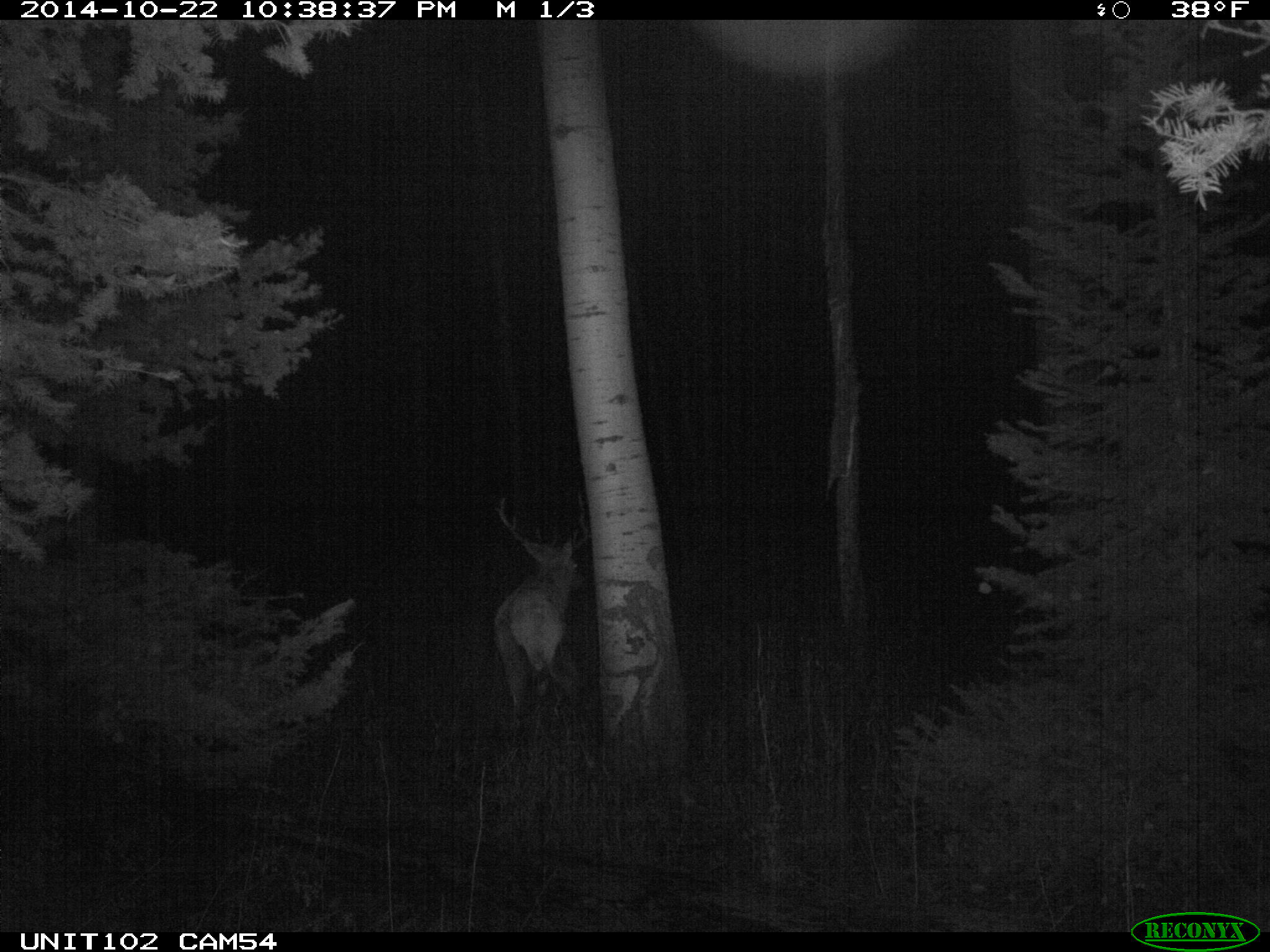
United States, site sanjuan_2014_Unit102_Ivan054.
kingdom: Animalia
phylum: Chordata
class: Mammalia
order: Artiodactyla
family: Cervidae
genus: Cervus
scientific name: Cervus elaphus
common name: red deer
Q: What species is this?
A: Cervus elaphus (red deer).